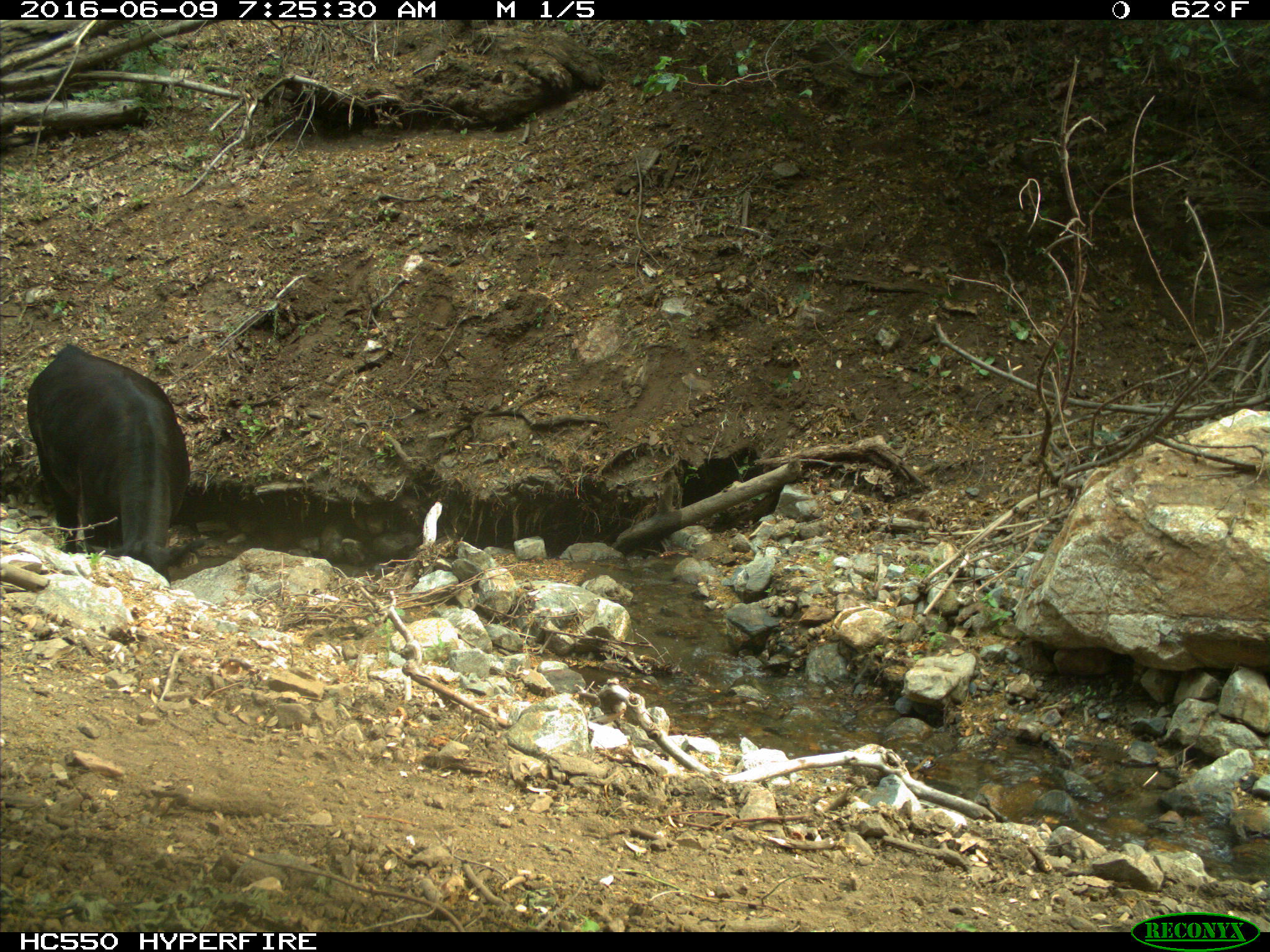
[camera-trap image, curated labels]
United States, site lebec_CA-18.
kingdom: Animalia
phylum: Chordata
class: Mammalia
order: Artiodactyla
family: Bovidae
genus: Bos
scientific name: Bos taurus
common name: domestic cow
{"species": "Bos taurus (domestic cow)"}